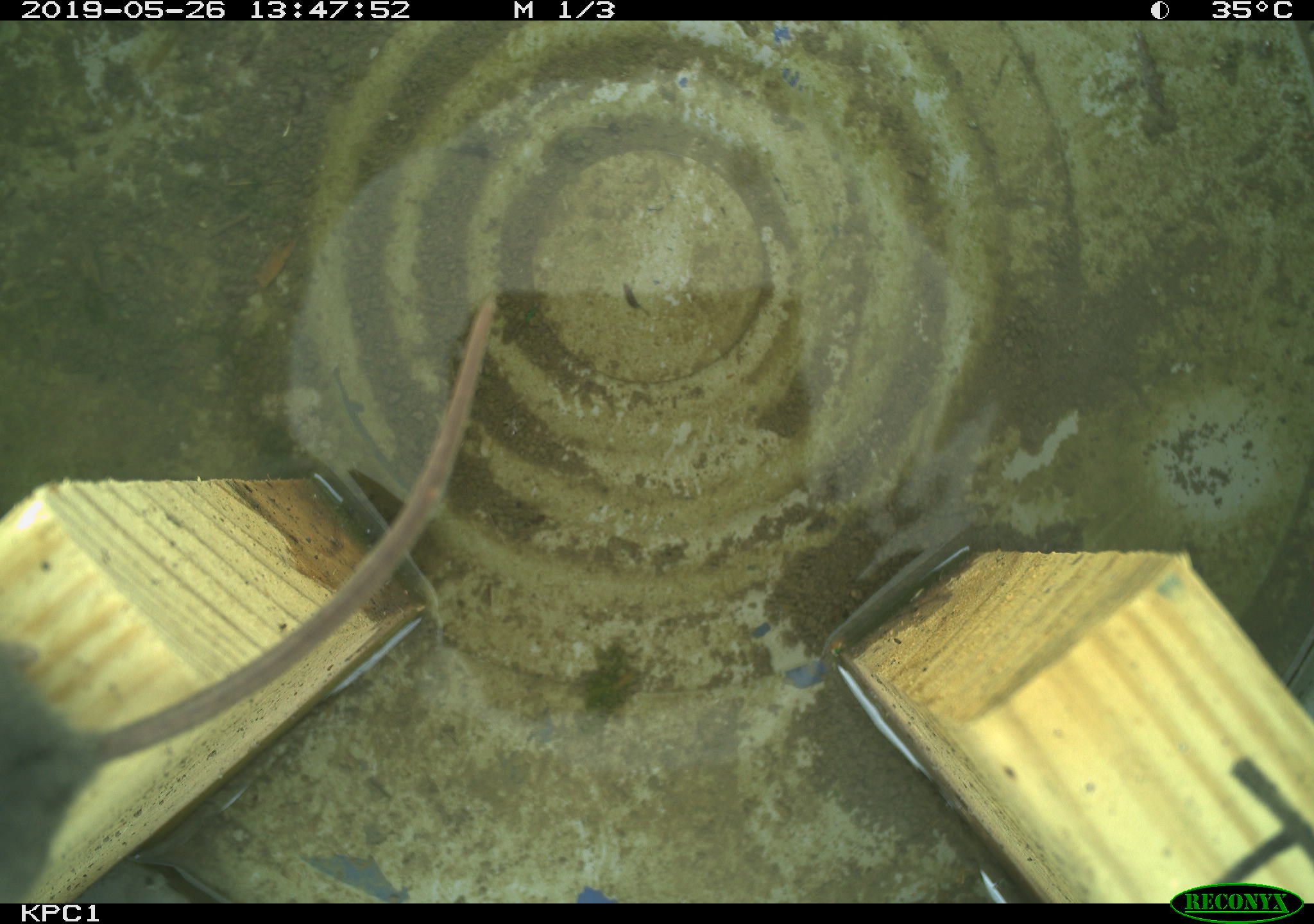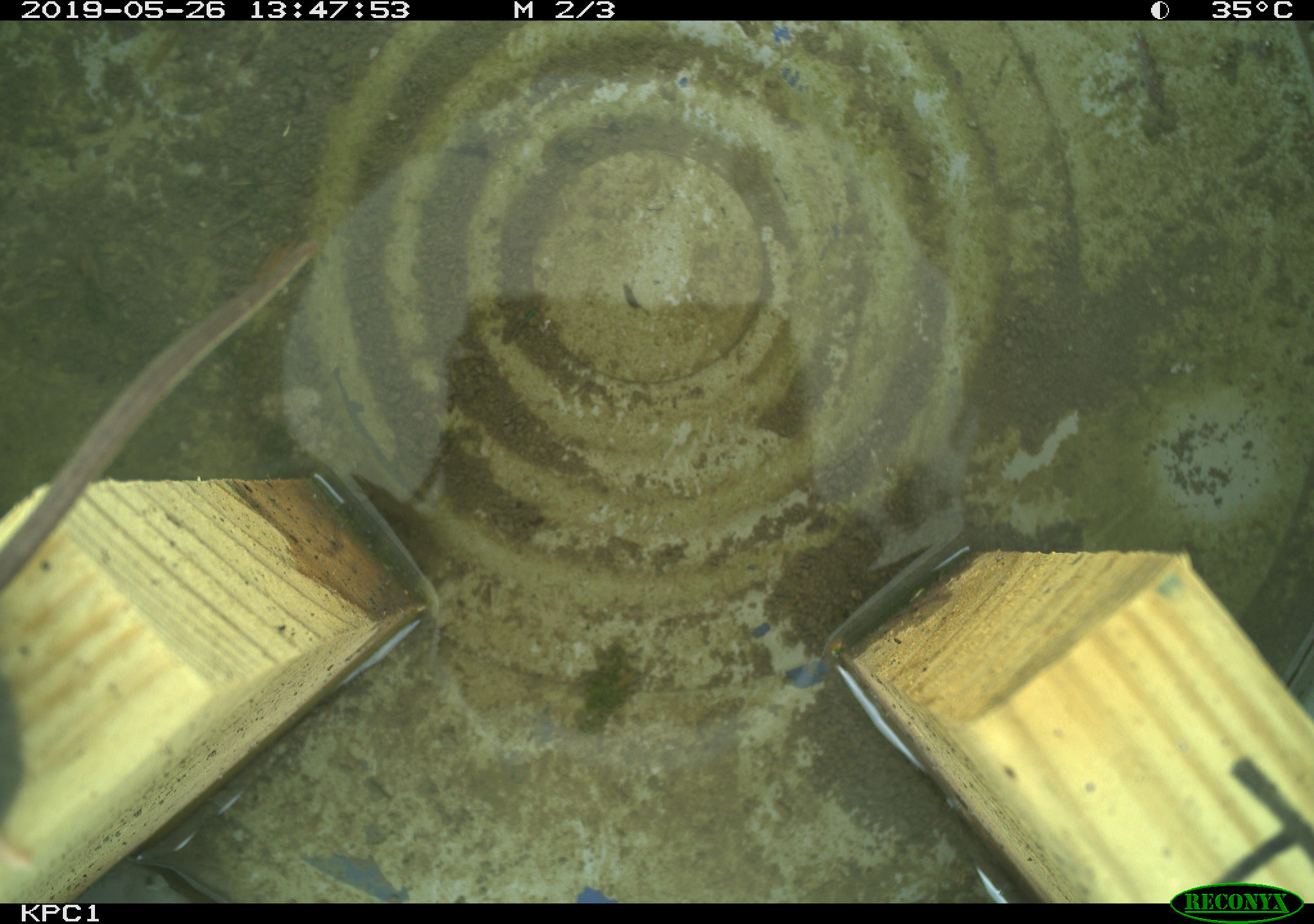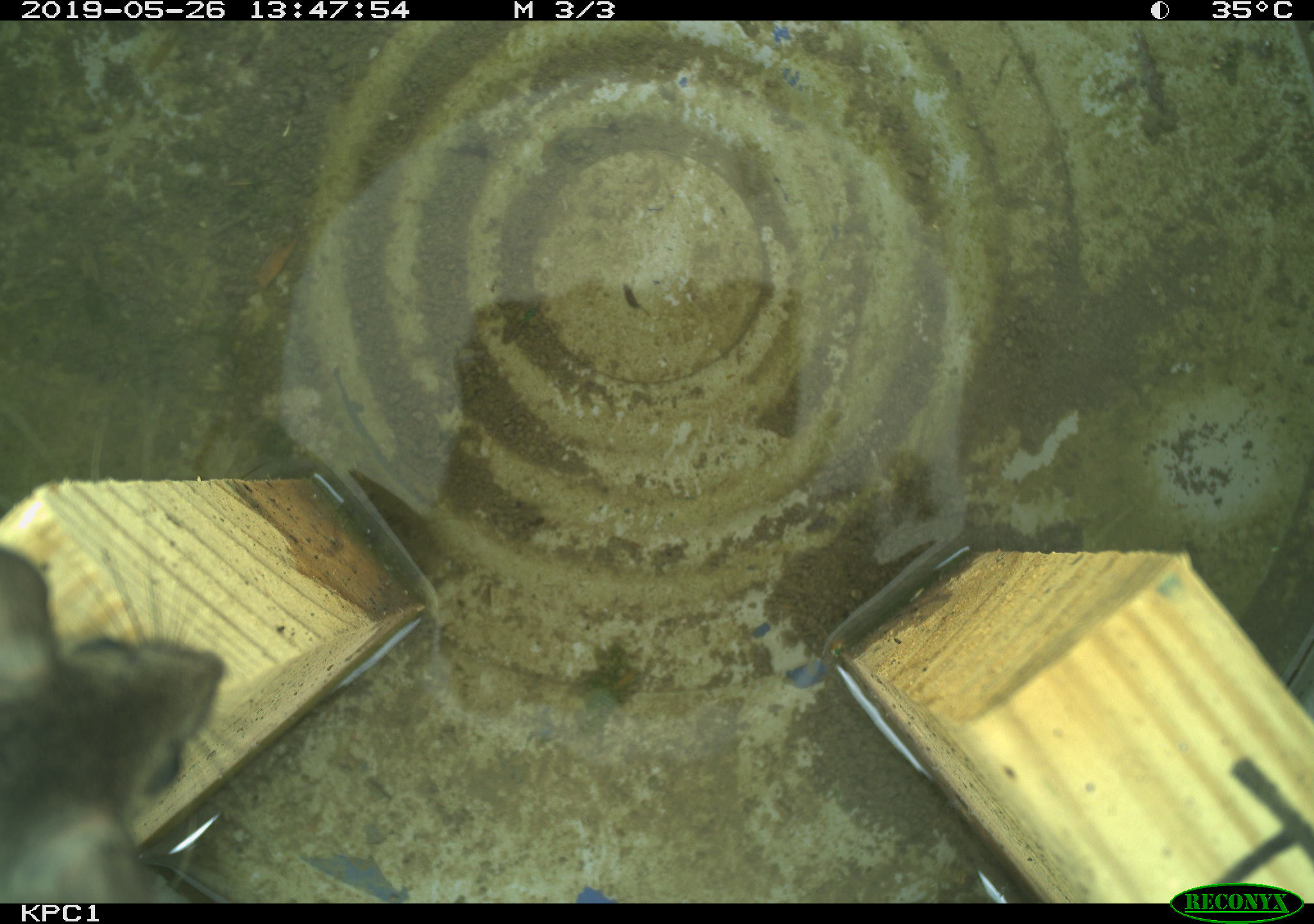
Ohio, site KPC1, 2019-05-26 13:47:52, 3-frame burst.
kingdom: Animalia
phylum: Chordata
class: Mammalia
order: Rodentia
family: Cricetidae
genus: Peromyscus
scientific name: Peromyscus leucopus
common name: white-footed mouse